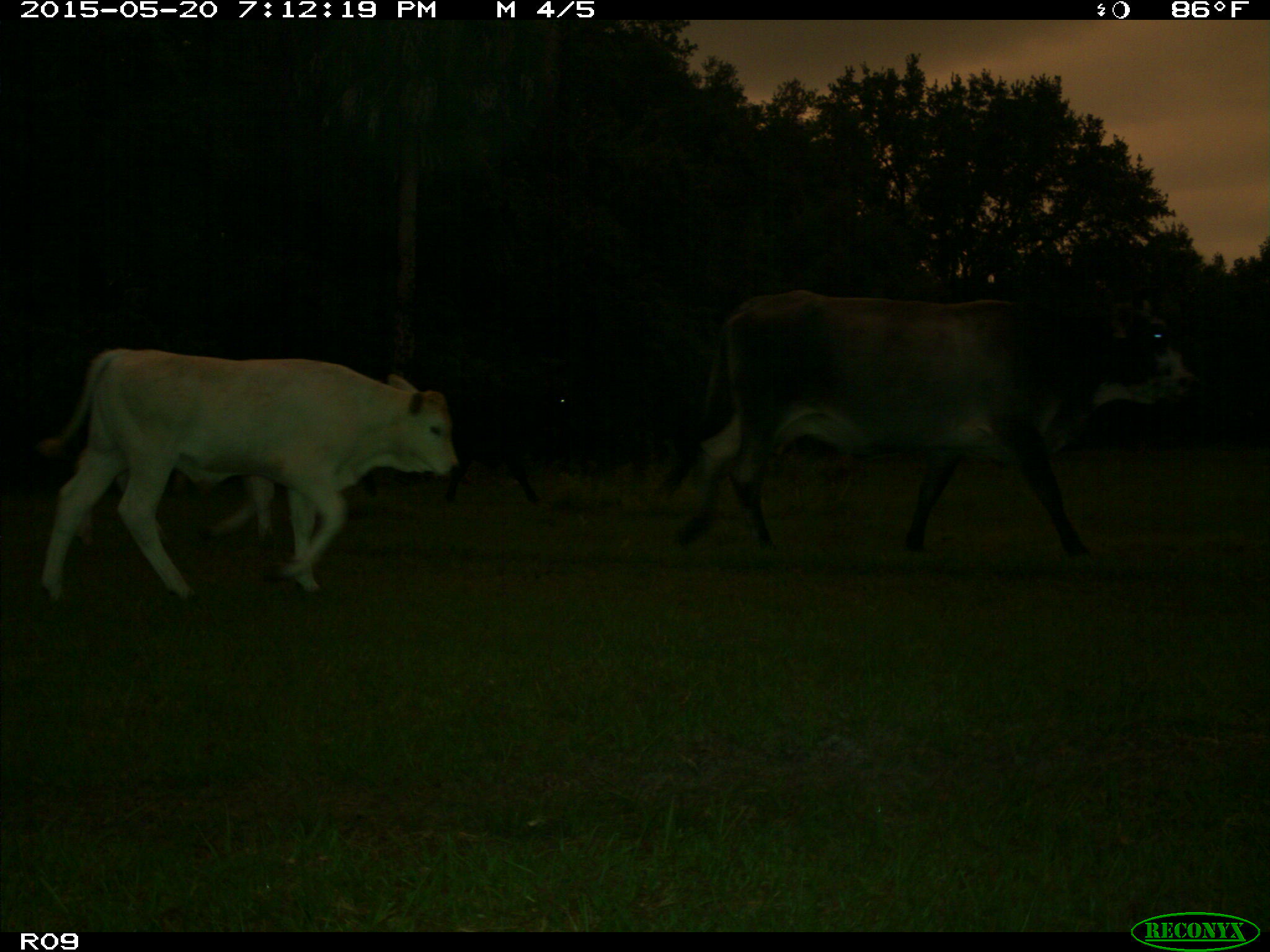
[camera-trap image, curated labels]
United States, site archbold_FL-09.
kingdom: Animalia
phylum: Chordata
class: Mammalia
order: Artiodactyla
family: Bovidae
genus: Bos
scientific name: Bos taurus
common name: domestic cow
Bos taurus (domestic cow).